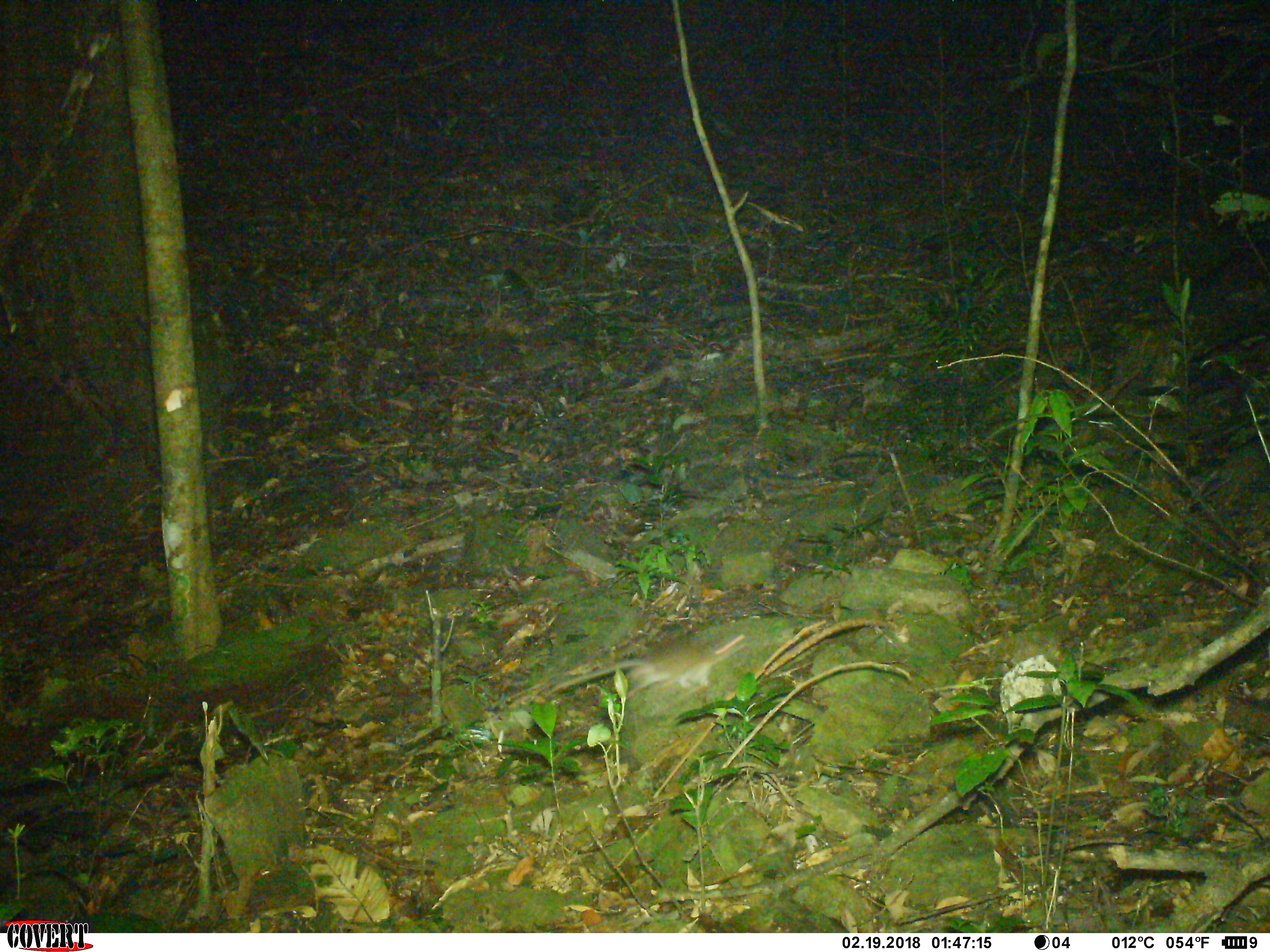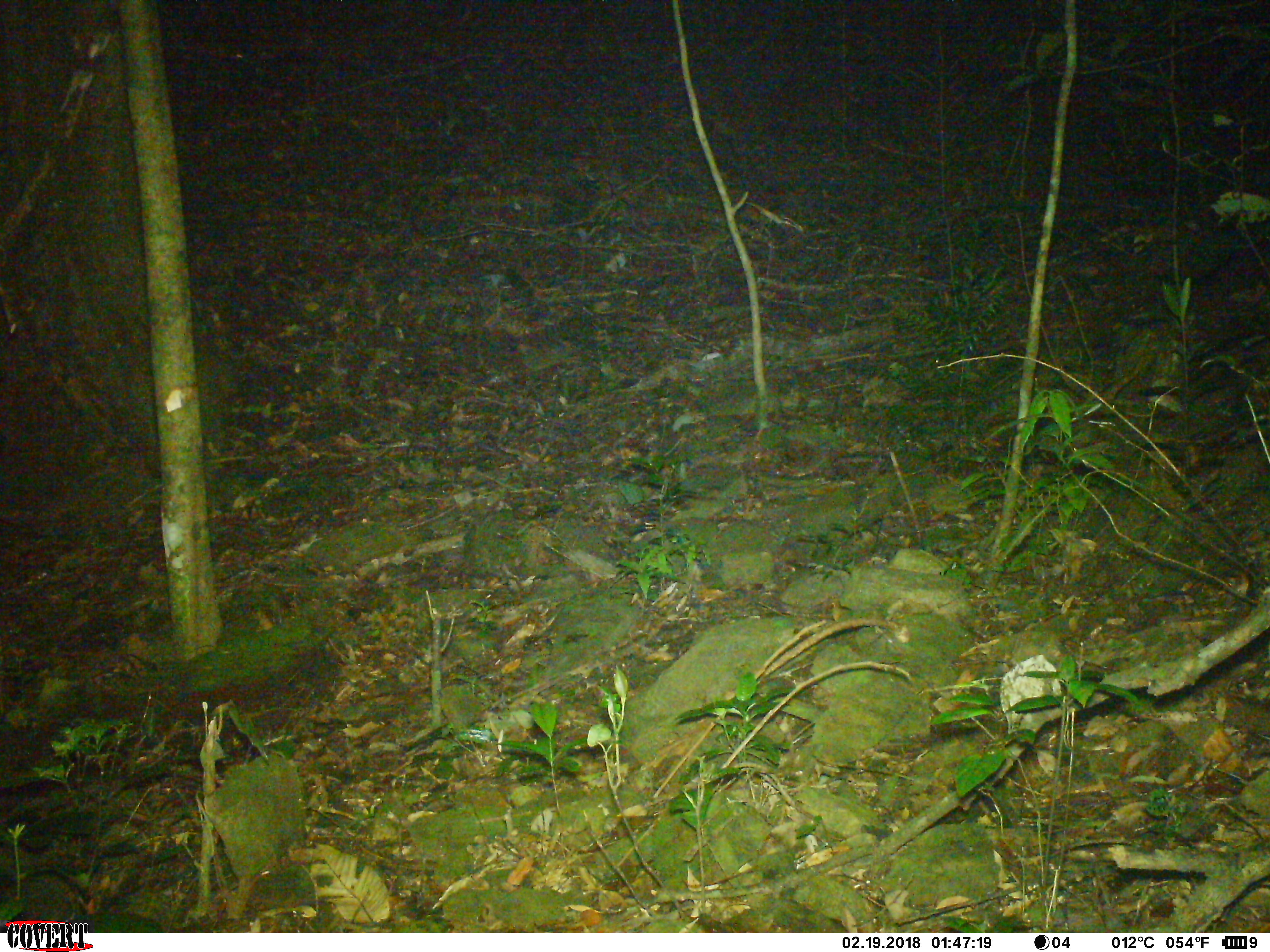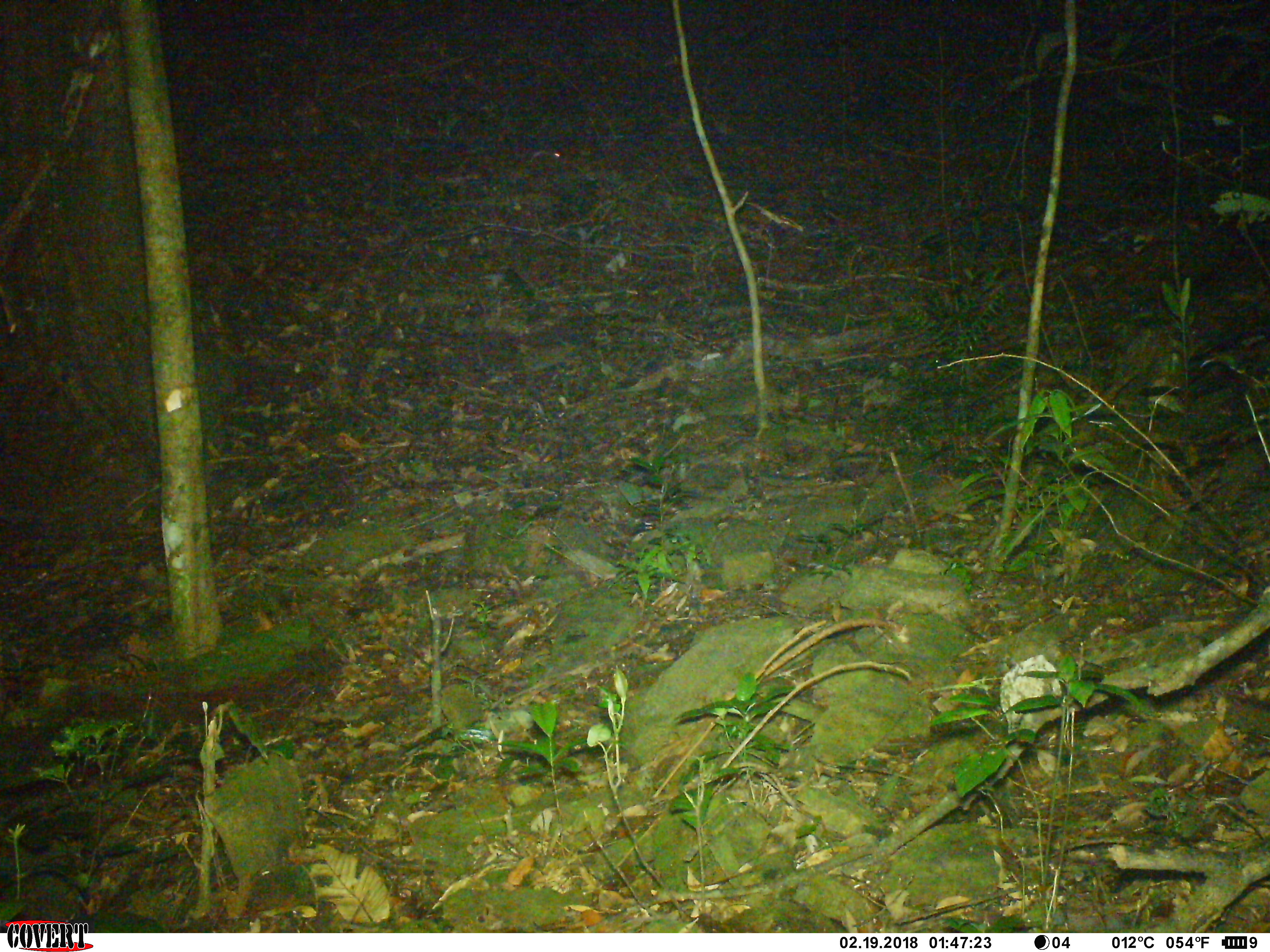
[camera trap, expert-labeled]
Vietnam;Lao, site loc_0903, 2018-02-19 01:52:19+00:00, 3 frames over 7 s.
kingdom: Animalia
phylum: Chordata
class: Mammalia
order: Rodentia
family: Muridae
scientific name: Muridae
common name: old-world mice and rats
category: unidentified murid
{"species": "unidentified murid (old-world mice and rats) (Muridae)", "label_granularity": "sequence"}